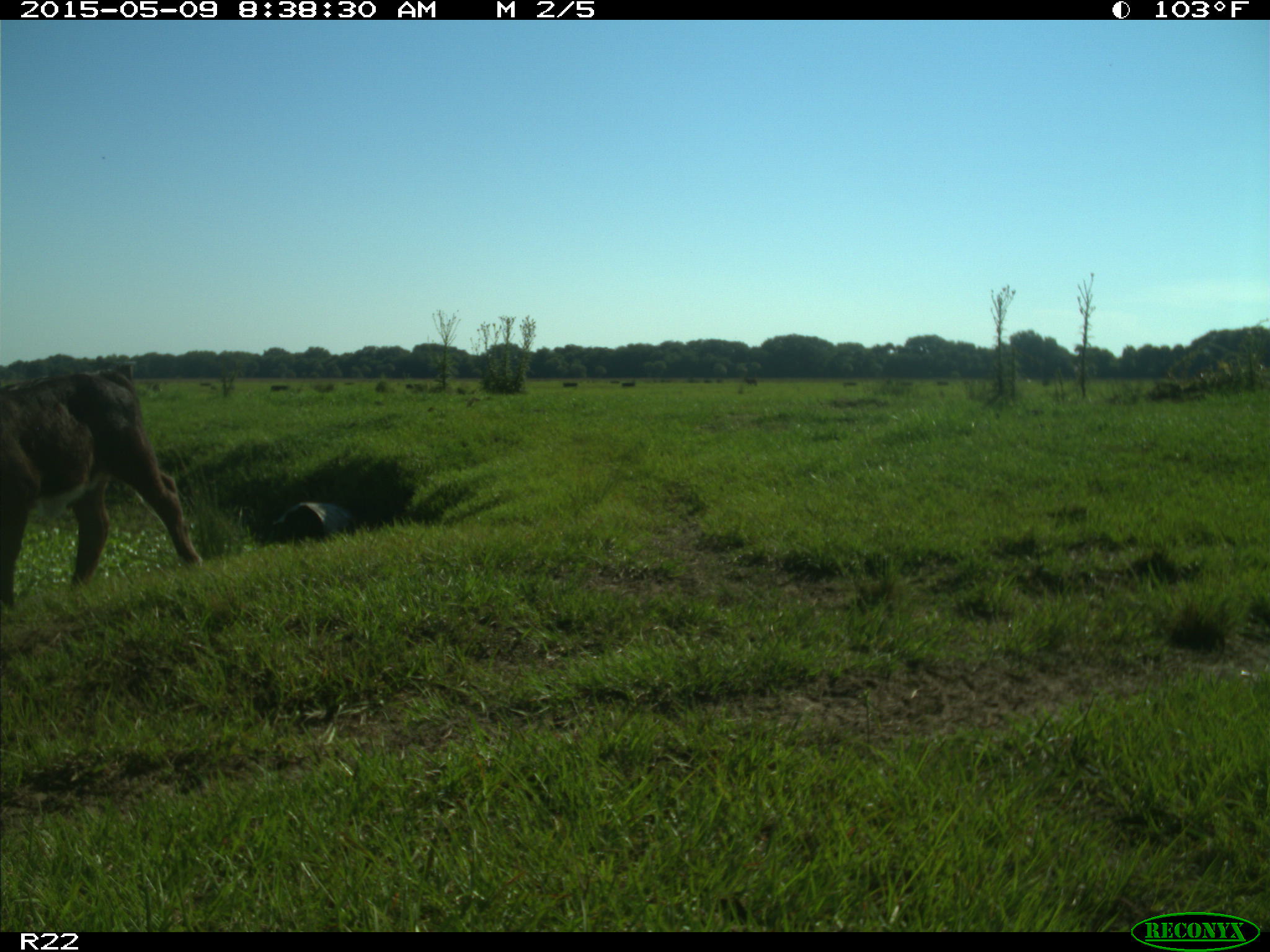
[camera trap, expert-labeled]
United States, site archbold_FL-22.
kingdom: Animalia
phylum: Chordata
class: Mammalia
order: Artiodactyla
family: Bovidae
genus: Bos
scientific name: Bos taurus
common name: domestic cow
Bos taurus (domestic cow).